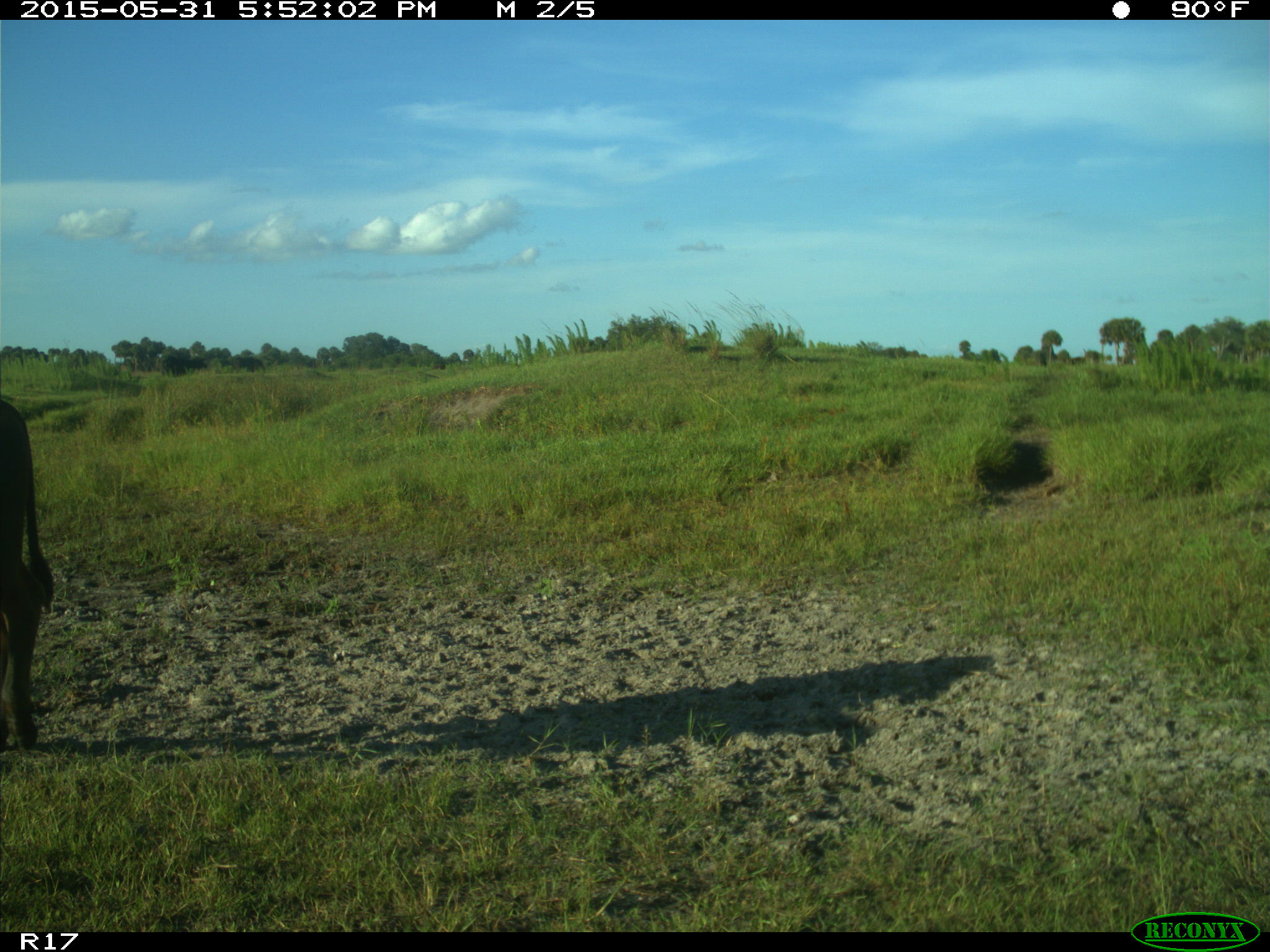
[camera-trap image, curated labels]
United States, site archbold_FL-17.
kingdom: Animalia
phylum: Chordata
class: Mammalia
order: Artiodactyla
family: Bovidae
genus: Bos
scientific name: Bos taurus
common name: domestic cow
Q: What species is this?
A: Bos taurus (domestic cow).